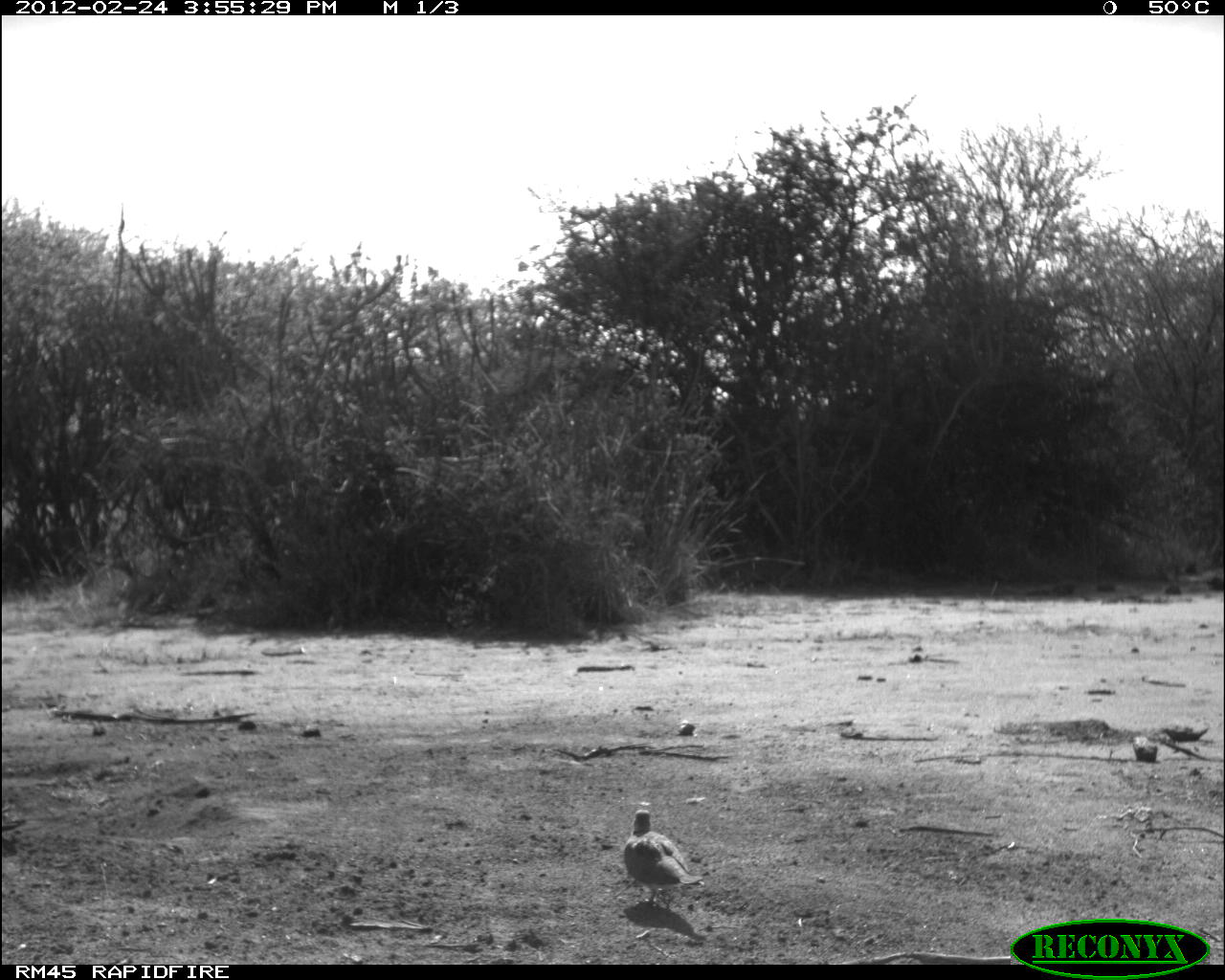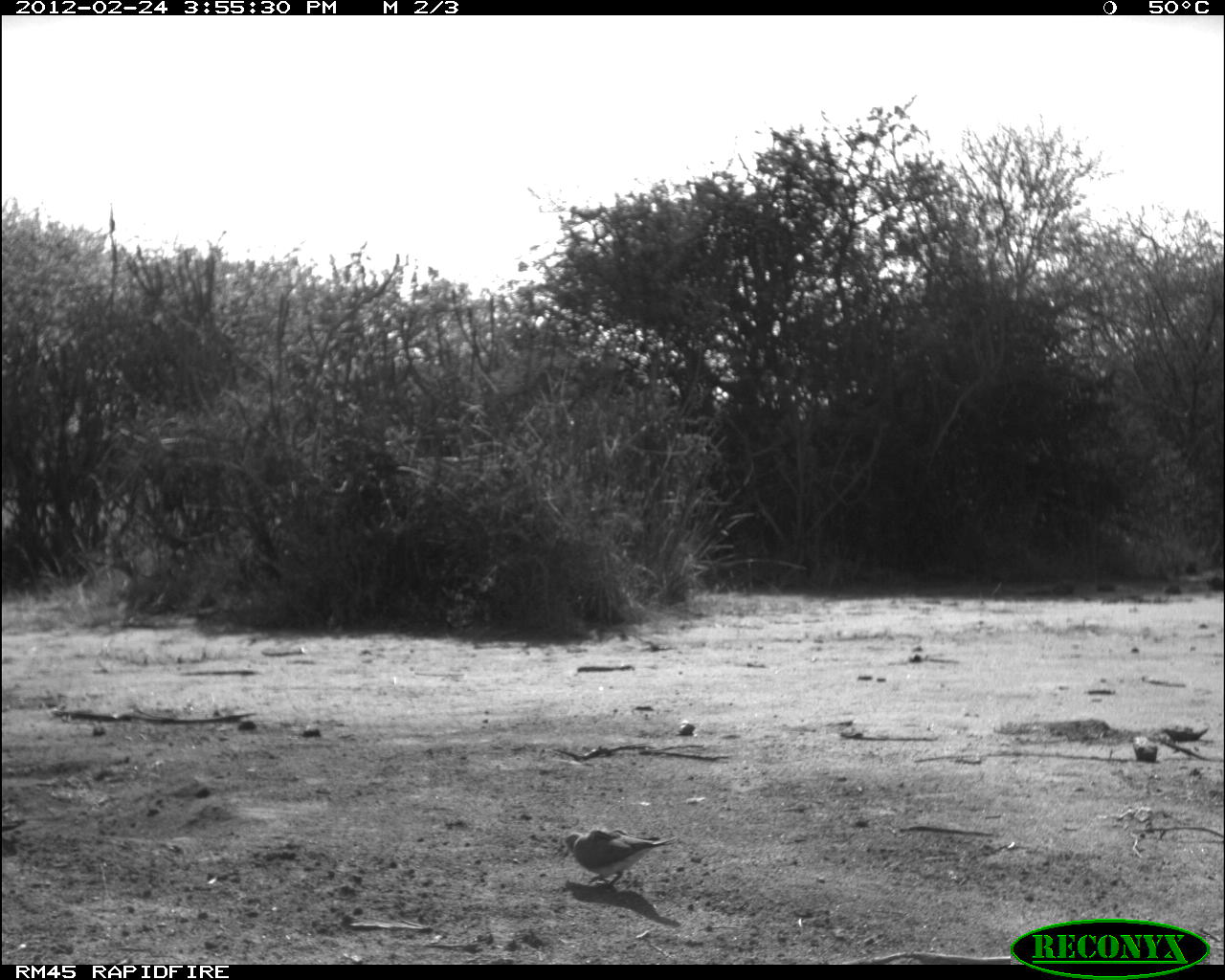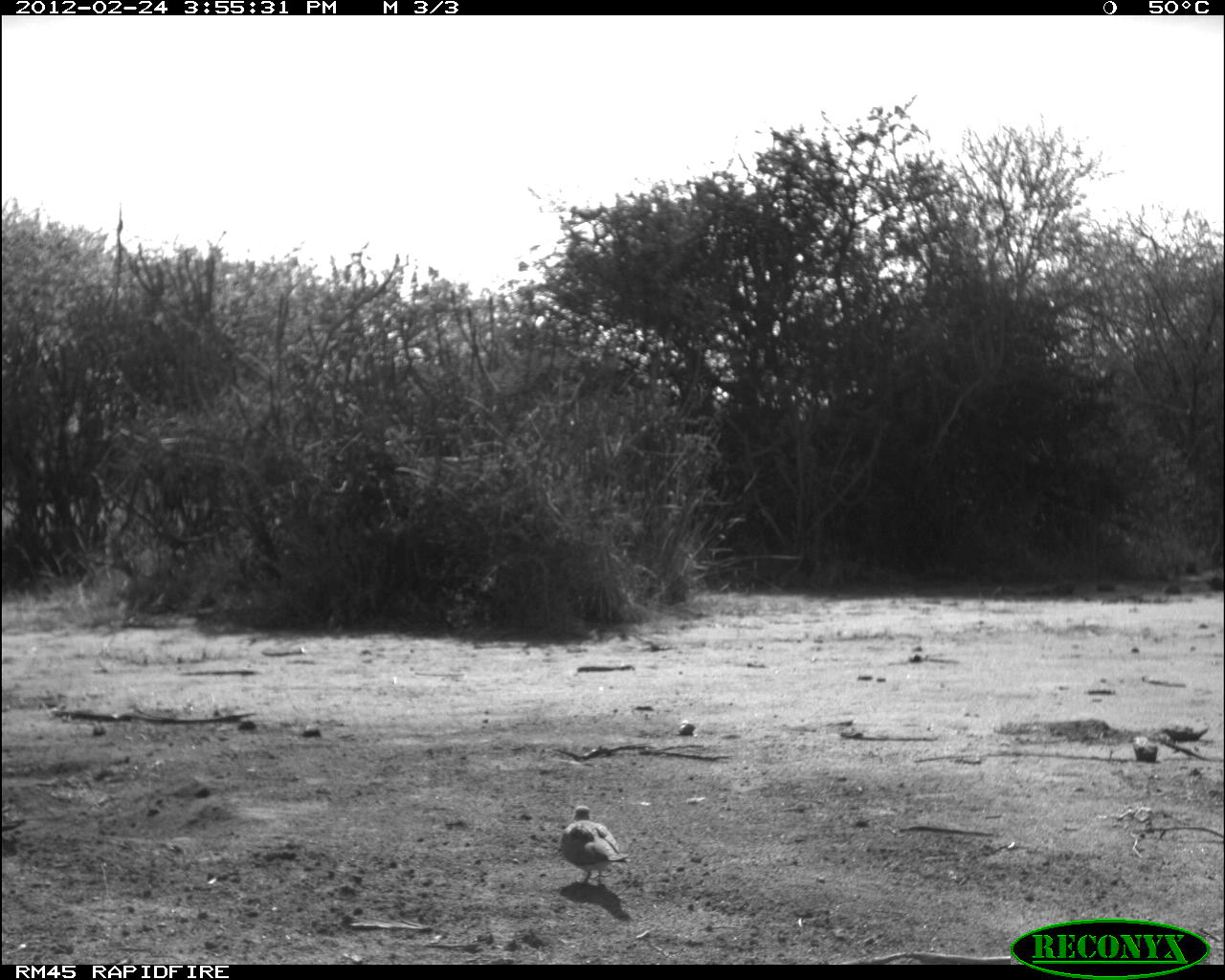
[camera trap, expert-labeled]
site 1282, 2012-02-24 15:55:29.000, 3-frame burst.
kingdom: Animalia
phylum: Chordata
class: Aves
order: Columbiformes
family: Columbidae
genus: Streptopelia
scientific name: Streptopelia capicola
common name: ring-necked dove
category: streptopilia capicola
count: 1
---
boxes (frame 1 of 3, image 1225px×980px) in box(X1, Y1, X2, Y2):
streptopilia capicola: box(618, 806, 704, 906)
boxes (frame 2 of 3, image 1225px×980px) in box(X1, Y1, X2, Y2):
streptopilia capicola: box(558, 825, 680, 891)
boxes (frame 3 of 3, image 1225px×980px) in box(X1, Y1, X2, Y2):
streptopilia capicola: box(558, 803, 634, 890)